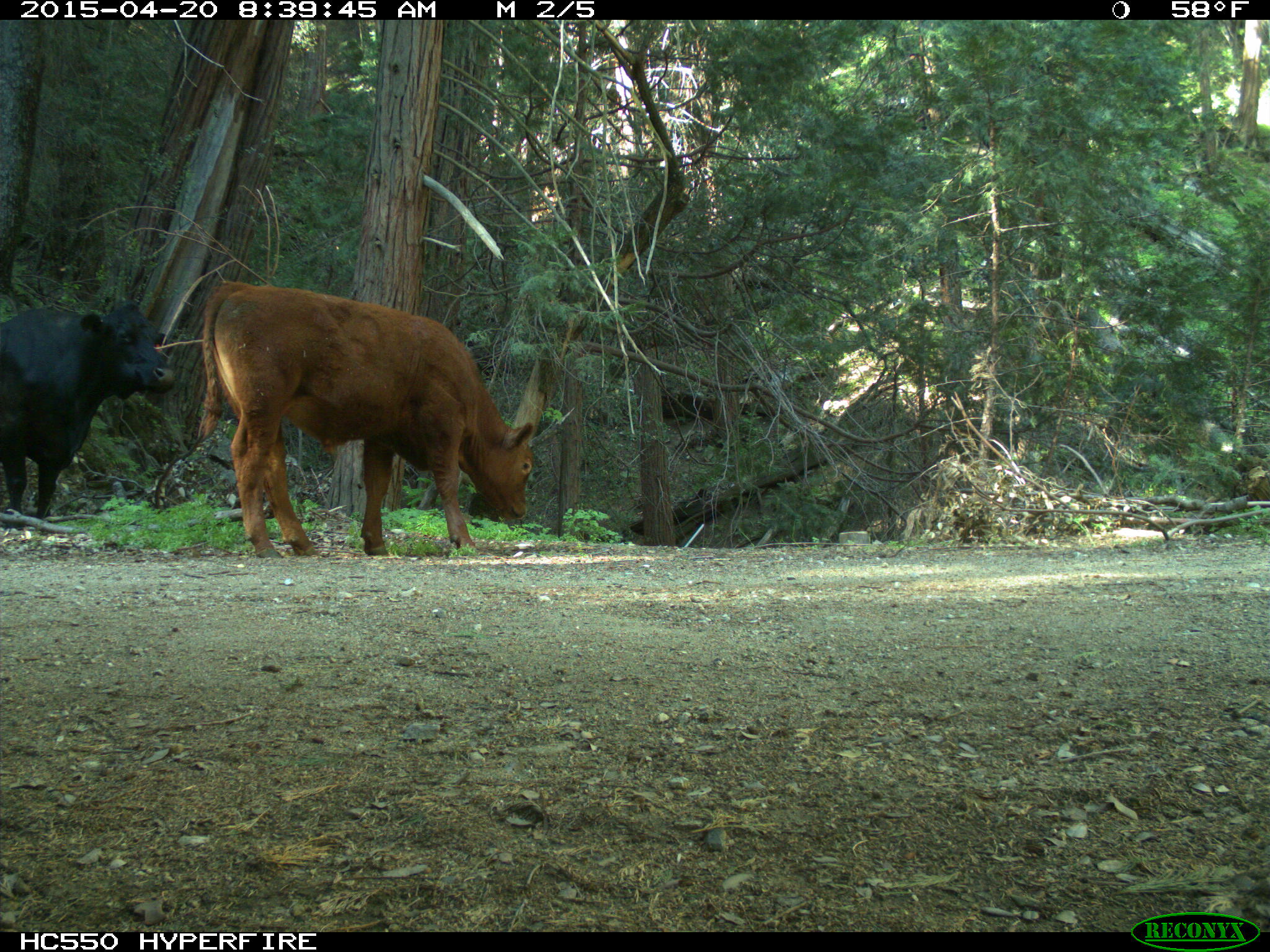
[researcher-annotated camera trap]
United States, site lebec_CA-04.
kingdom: Animalia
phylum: Chordata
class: Mammalia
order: Artiodactyla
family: Bovidae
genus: Bos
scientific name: Bos taurus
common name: domestic cow